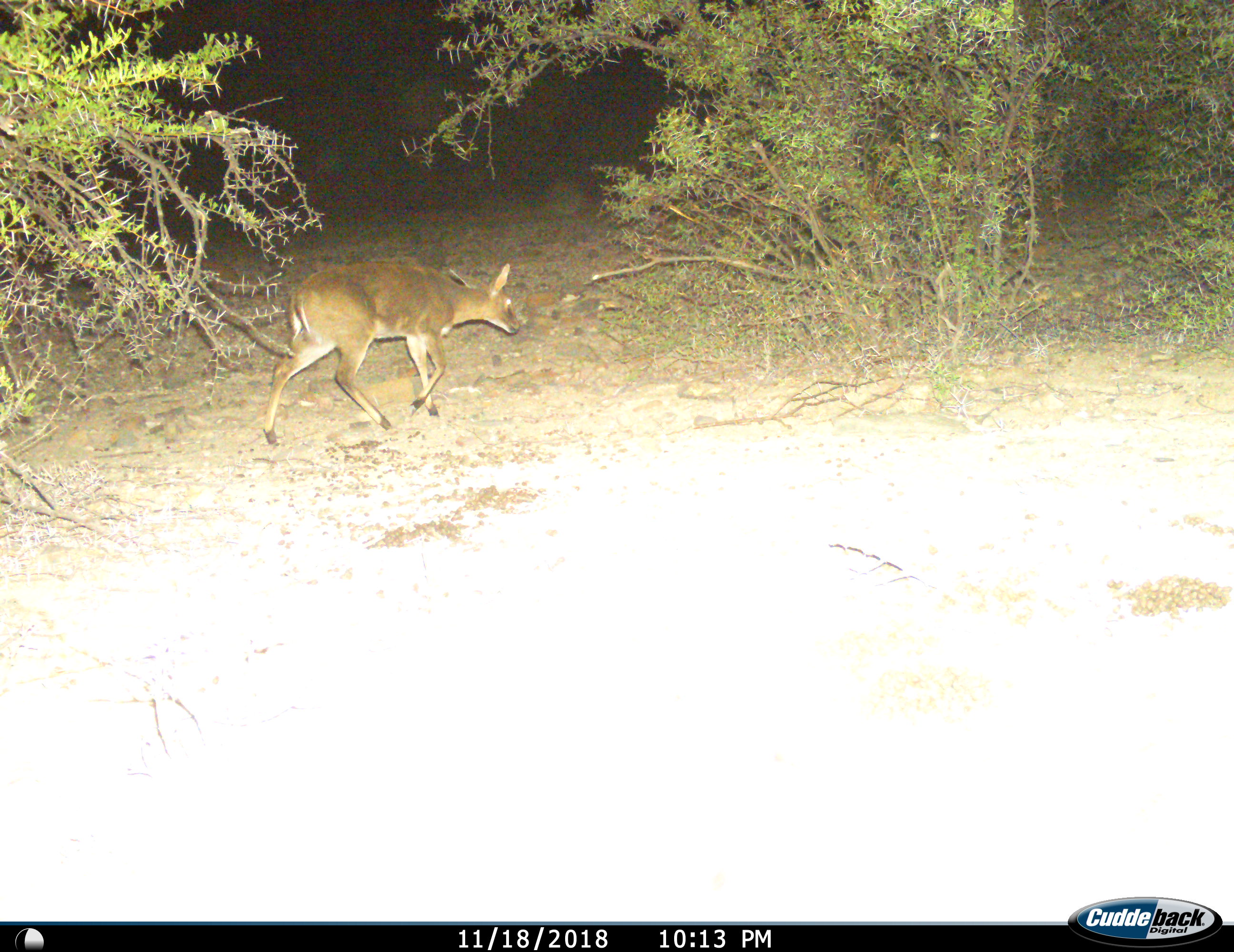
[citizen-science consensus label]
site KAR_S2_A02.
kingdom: Animalia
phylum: Chordata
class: Mammalia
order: Artiodactyla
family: Bovidae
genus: Sylvicapra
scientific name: Sylvicapra grimmia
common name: common duiker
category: duikercommongrey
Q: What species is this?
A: Duikercommongrey (common duiker) (Sylvicapra grimmia).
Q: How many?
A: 1.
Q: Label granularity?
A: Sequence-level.